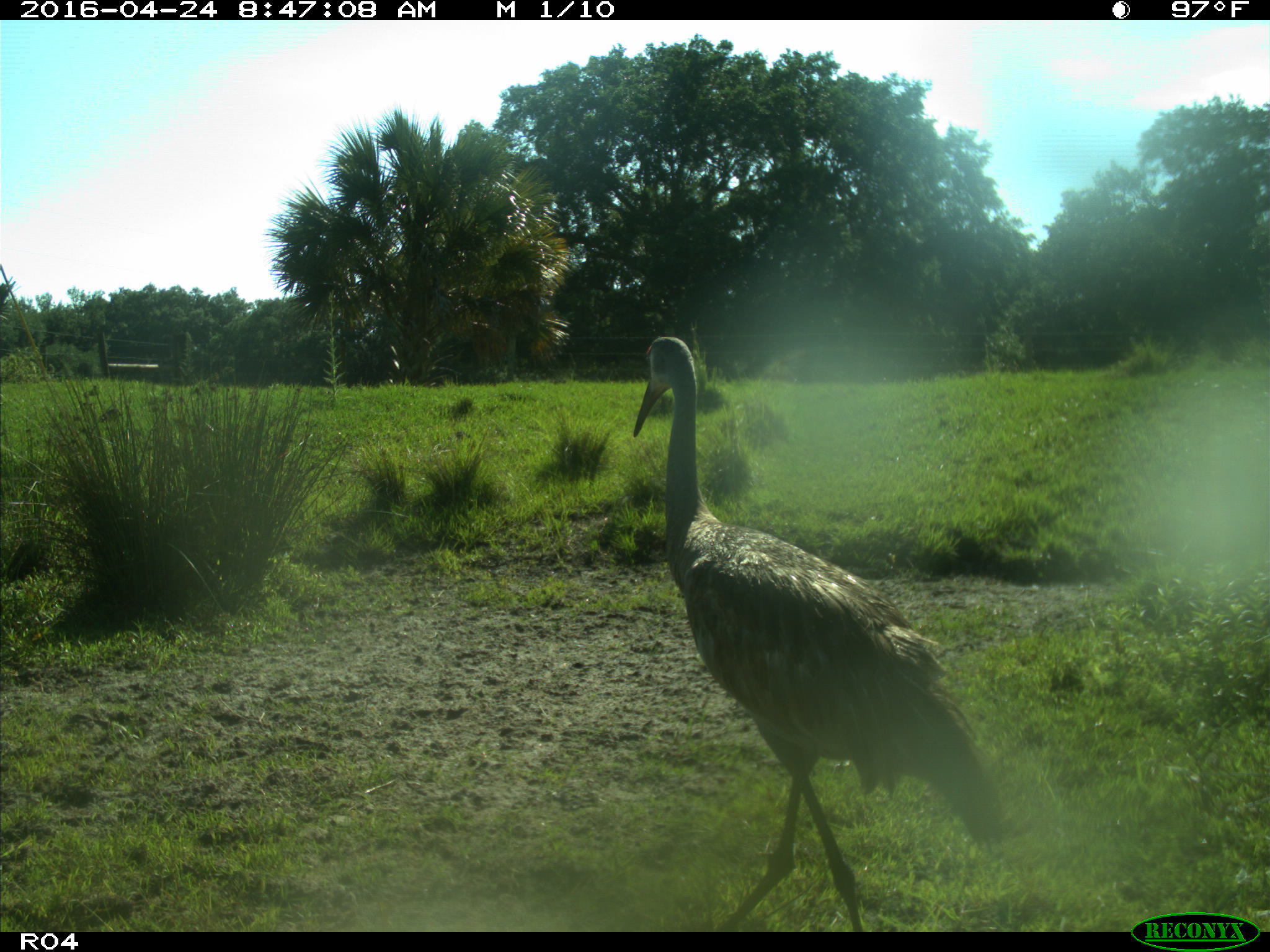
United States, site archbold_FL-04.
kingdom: Animalia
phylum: Chordata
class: Aves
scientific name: Aves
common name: birds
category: unidentified bird